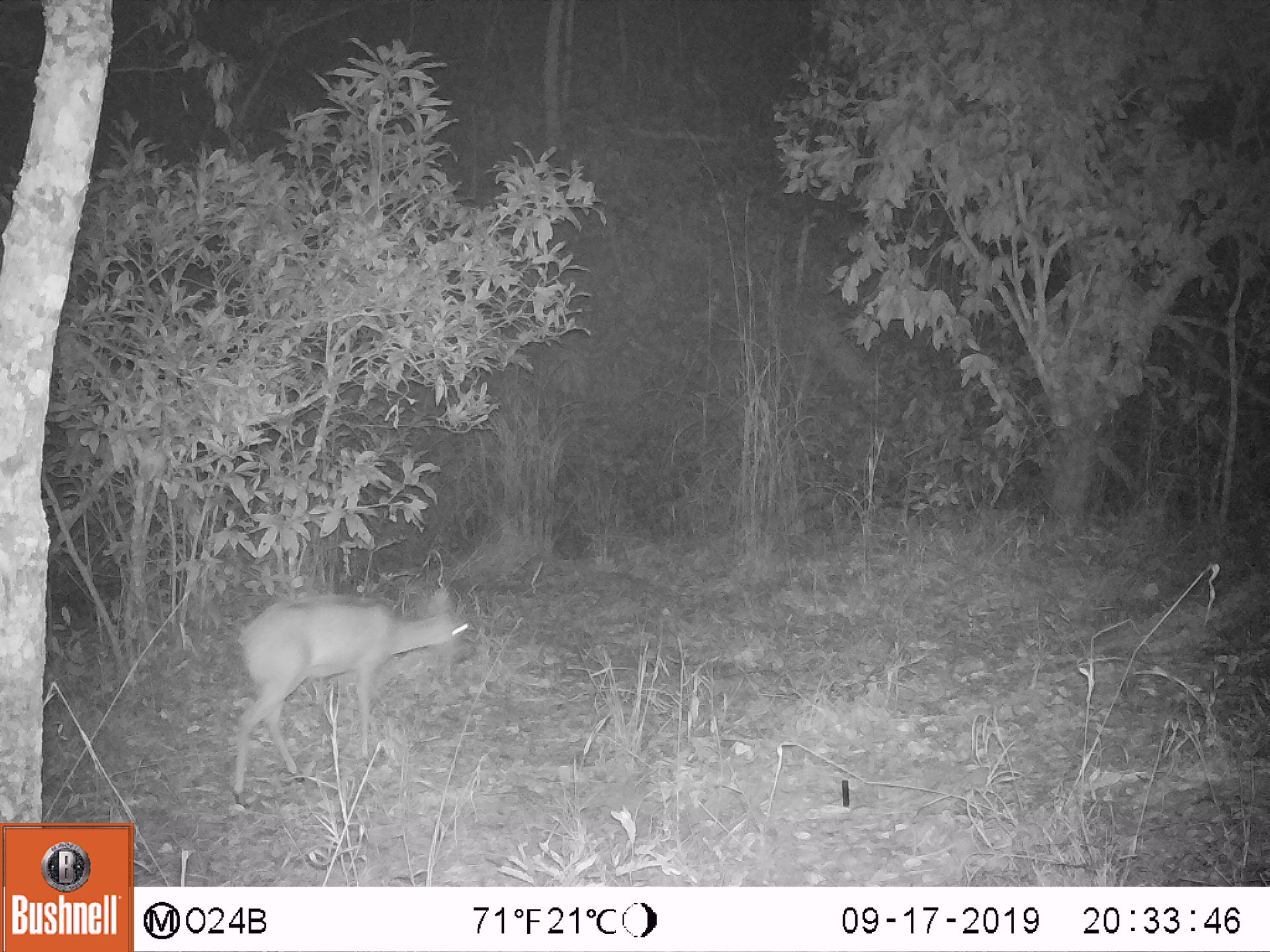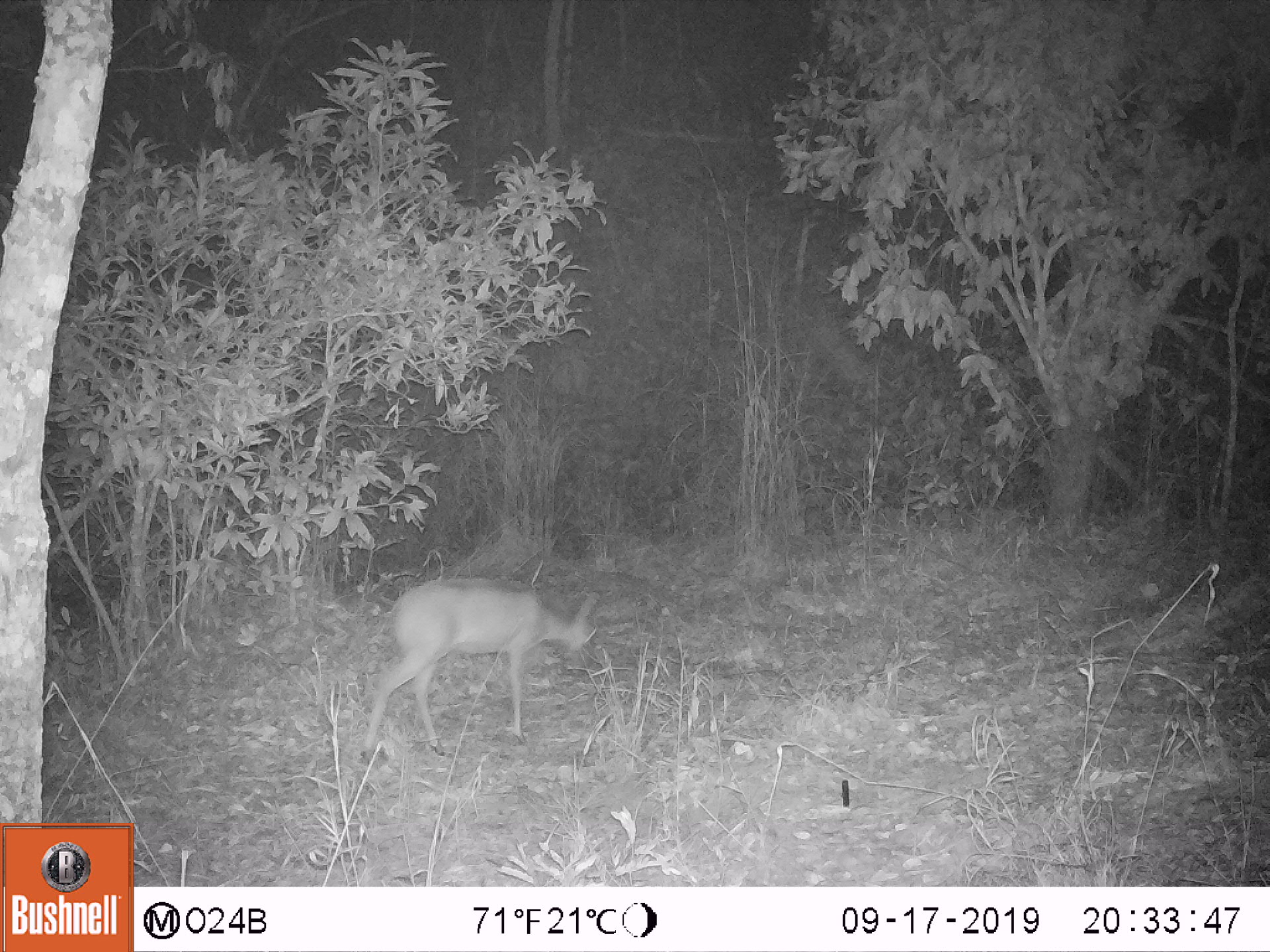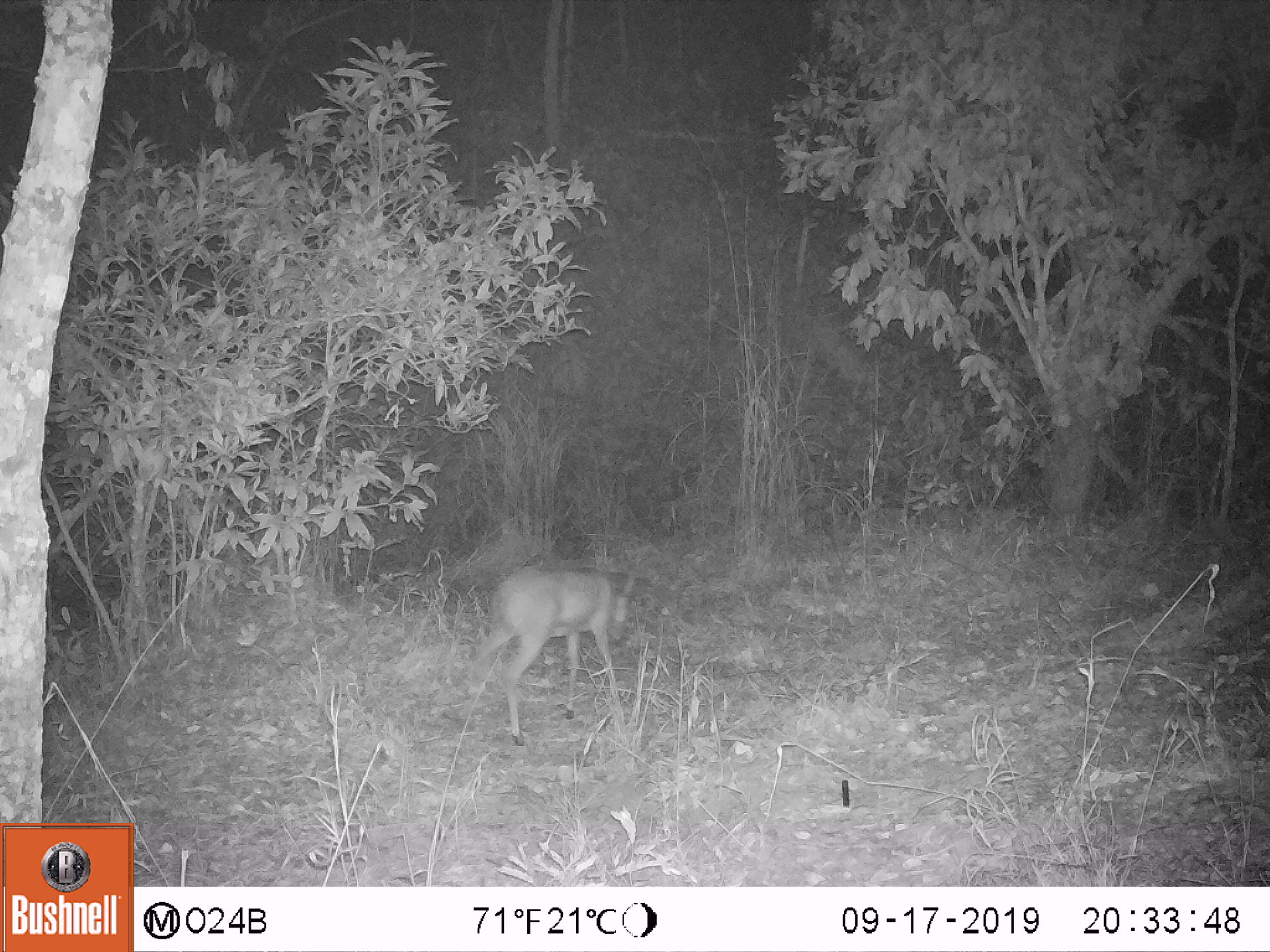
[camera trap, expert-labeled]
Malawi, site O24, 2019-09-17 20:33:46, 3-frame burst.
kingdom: Animalia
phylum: Chordata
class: Mammalia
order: Artiodactyla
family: Bovidae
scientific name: Antilopinae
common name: small antelope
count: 1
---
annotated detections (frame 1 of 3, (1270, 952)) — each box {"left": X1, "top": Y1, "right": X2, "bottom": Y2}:
small antelope: {"left": 225, "top": 581, "right": 476, "bottom": 812}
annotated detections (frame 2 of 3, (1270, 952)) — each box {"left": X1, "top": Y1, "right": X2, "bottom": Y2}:
small antelope: {"left": 351, "top": 569, "right": 606, "bottom": 765}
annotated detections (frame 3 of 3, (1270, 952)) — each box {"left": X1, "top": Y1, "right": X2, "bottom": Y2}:
small antelope: {"left": 451, "top": 561, "right": 640, "bottom": 756}